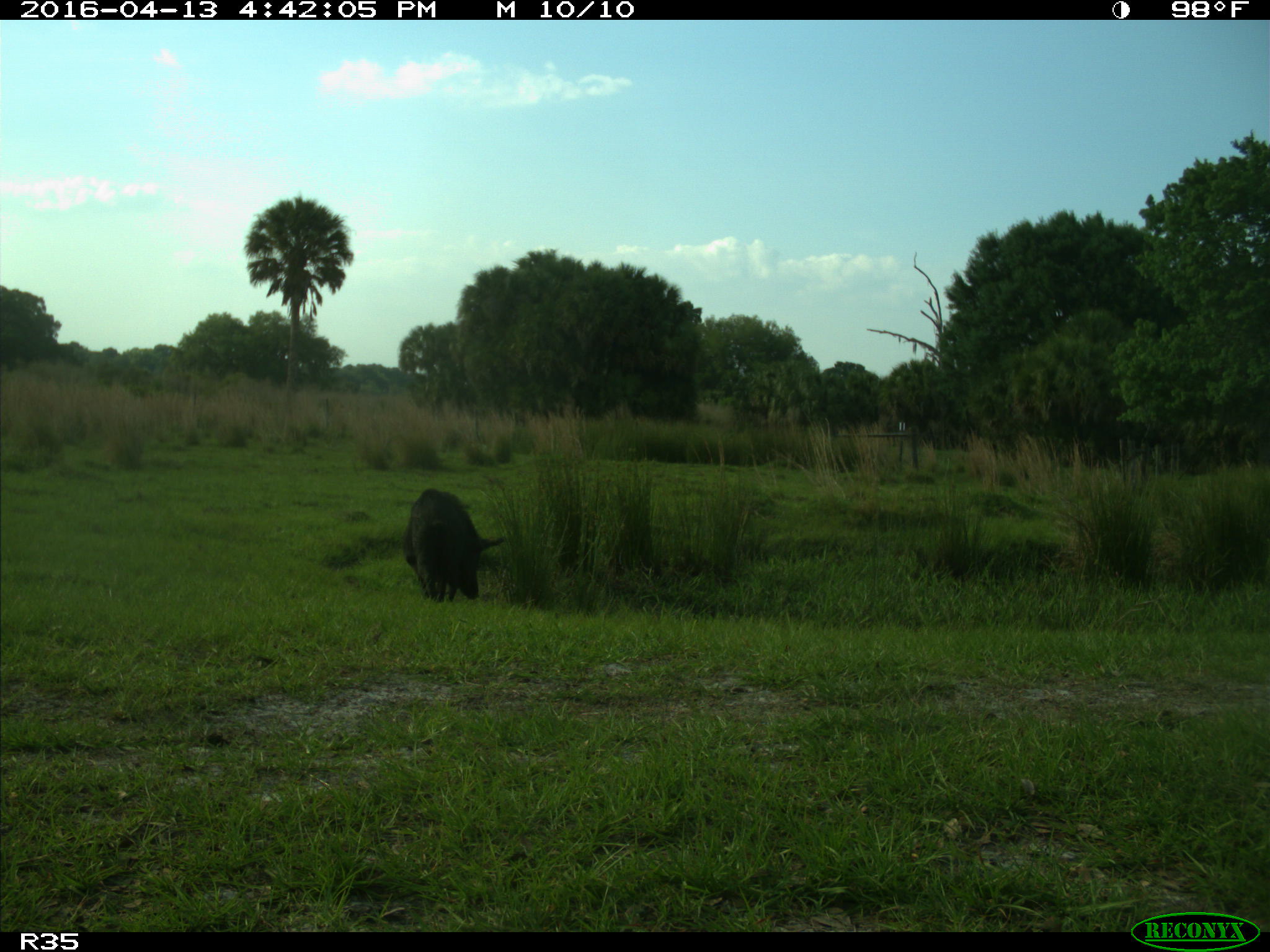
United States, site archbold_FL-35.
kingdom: Animalia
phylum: Chordata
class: Mammalia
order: Artiodactyla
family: Suidae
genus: Sus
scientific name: Sus scrofa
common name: wild boar